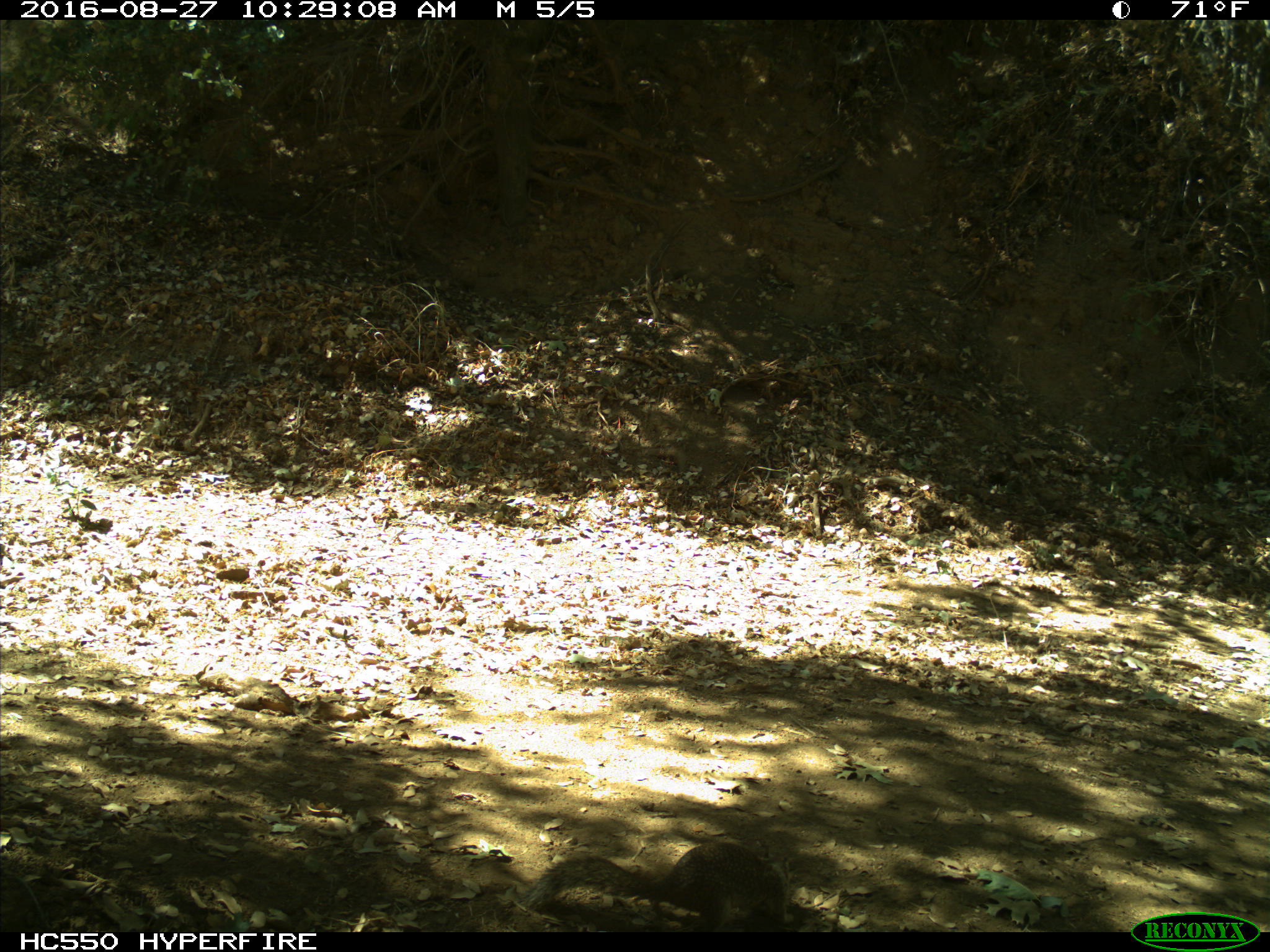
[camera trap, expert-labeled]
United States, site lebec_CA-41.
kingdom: Animalia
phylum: Chordata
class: Mammalia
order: Rodentia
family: Sciuridae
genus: Otospermophilus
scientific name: Otospermophilus beecheyi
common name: california ground squirrel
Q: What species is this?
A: Otospermophilus beecheyi (california ground squirrel).